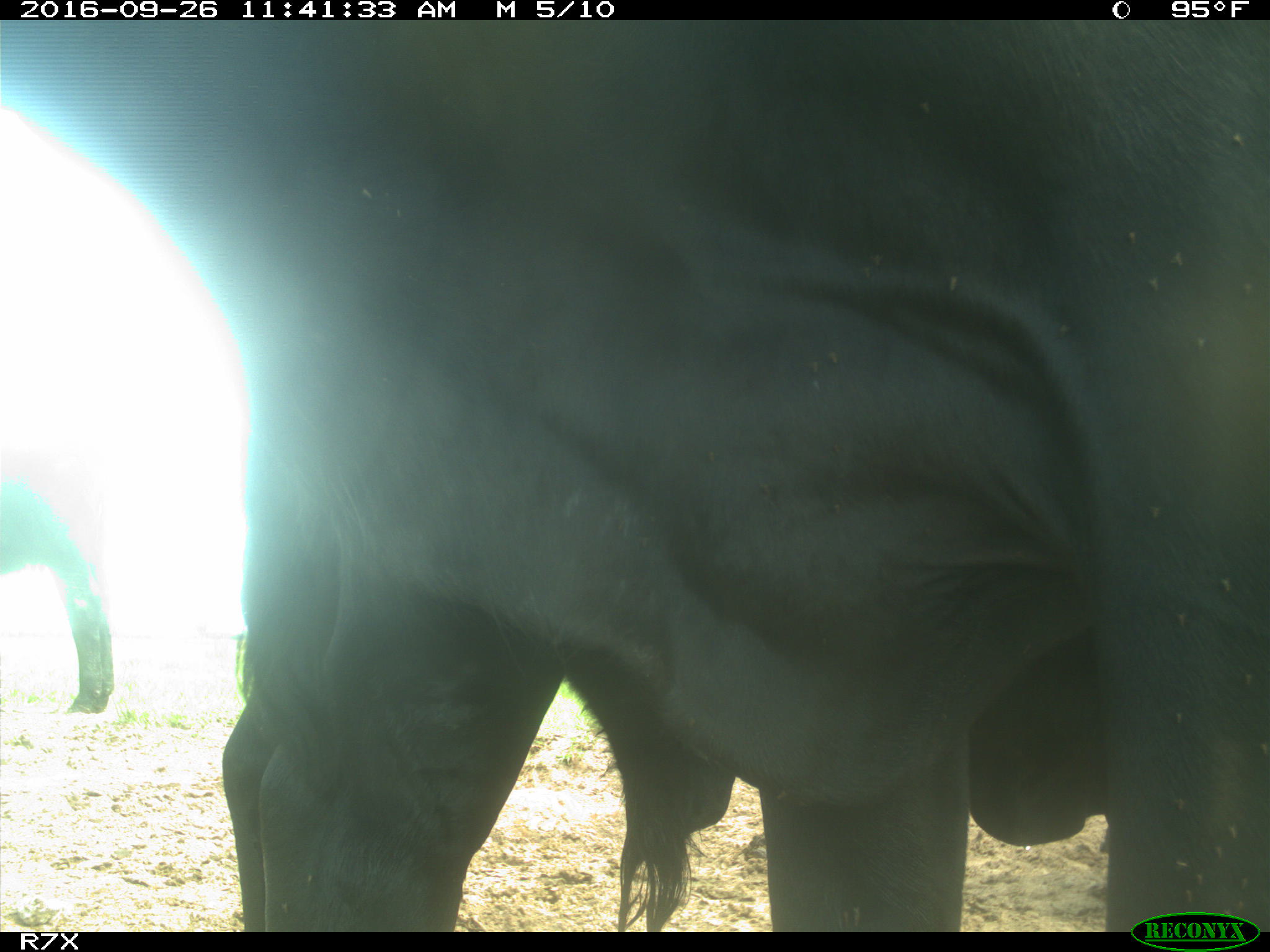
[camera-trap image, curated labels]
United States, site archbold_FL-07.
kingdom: Animalia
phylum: Chordata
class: Mammalia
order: Artiodactyla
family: Bovidae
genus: Bos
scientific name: Bos taurus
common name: domestic cow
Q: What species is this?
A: Bos taurus (domestic cow).